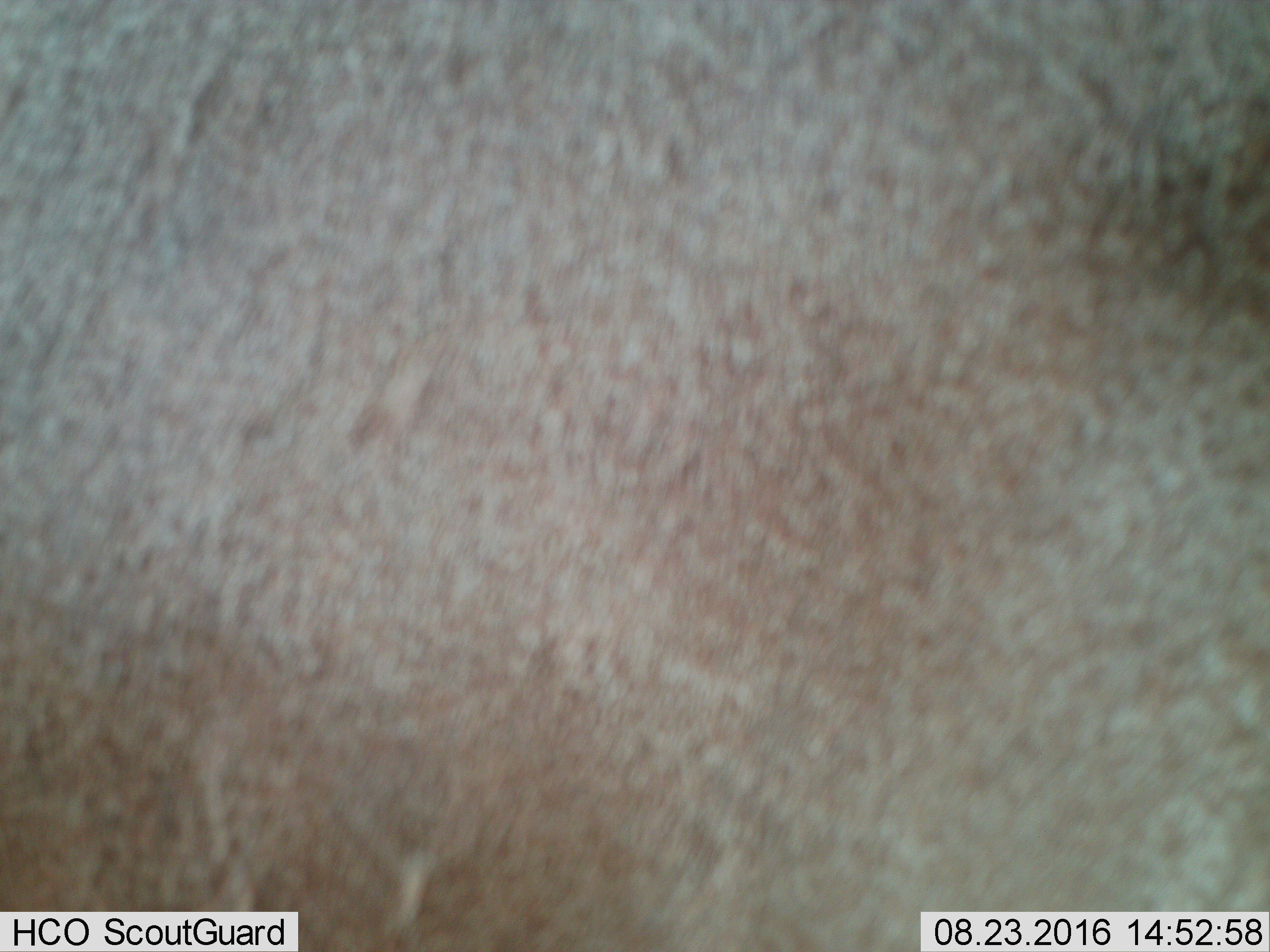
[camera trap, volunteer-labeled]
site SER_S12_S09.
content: unidentified animal